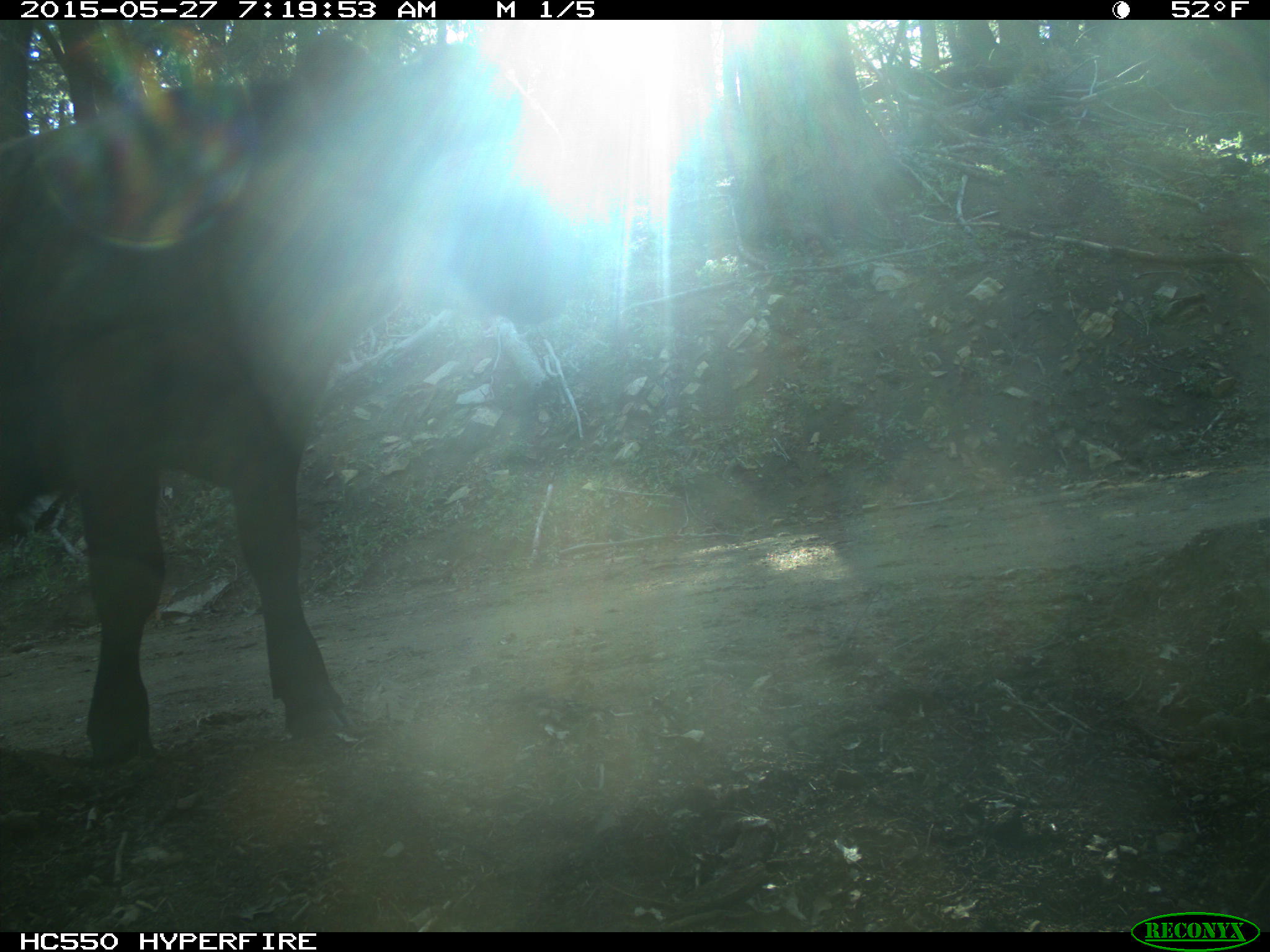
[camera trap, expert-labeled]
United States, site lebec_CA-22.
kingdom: Animalia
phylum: Chordata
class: Mammalia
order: Artiodactyla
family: Bovidae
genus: Bos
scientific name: Bos taurus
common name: domestic cow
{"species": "Bos taurus (domestic cow)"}